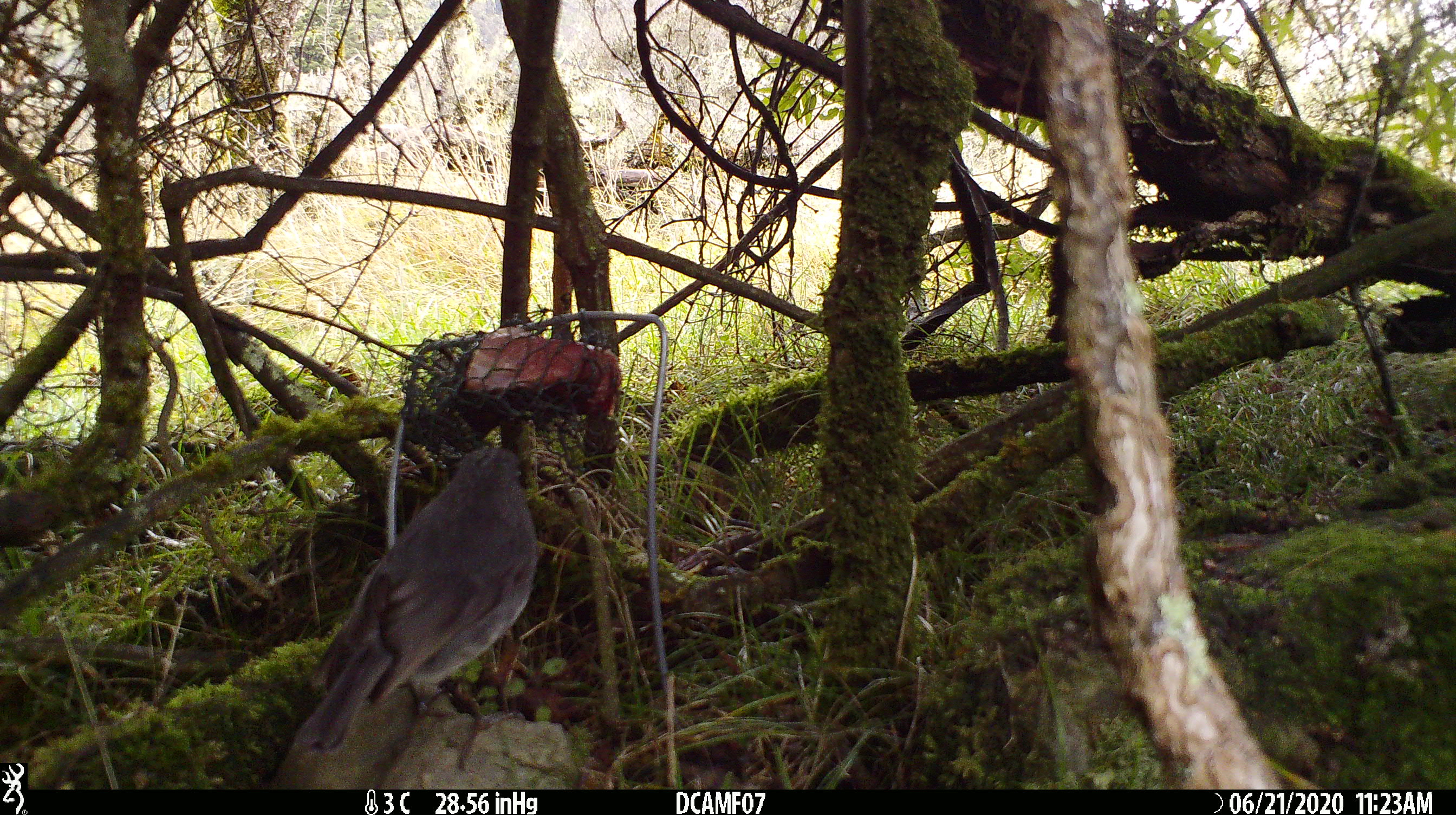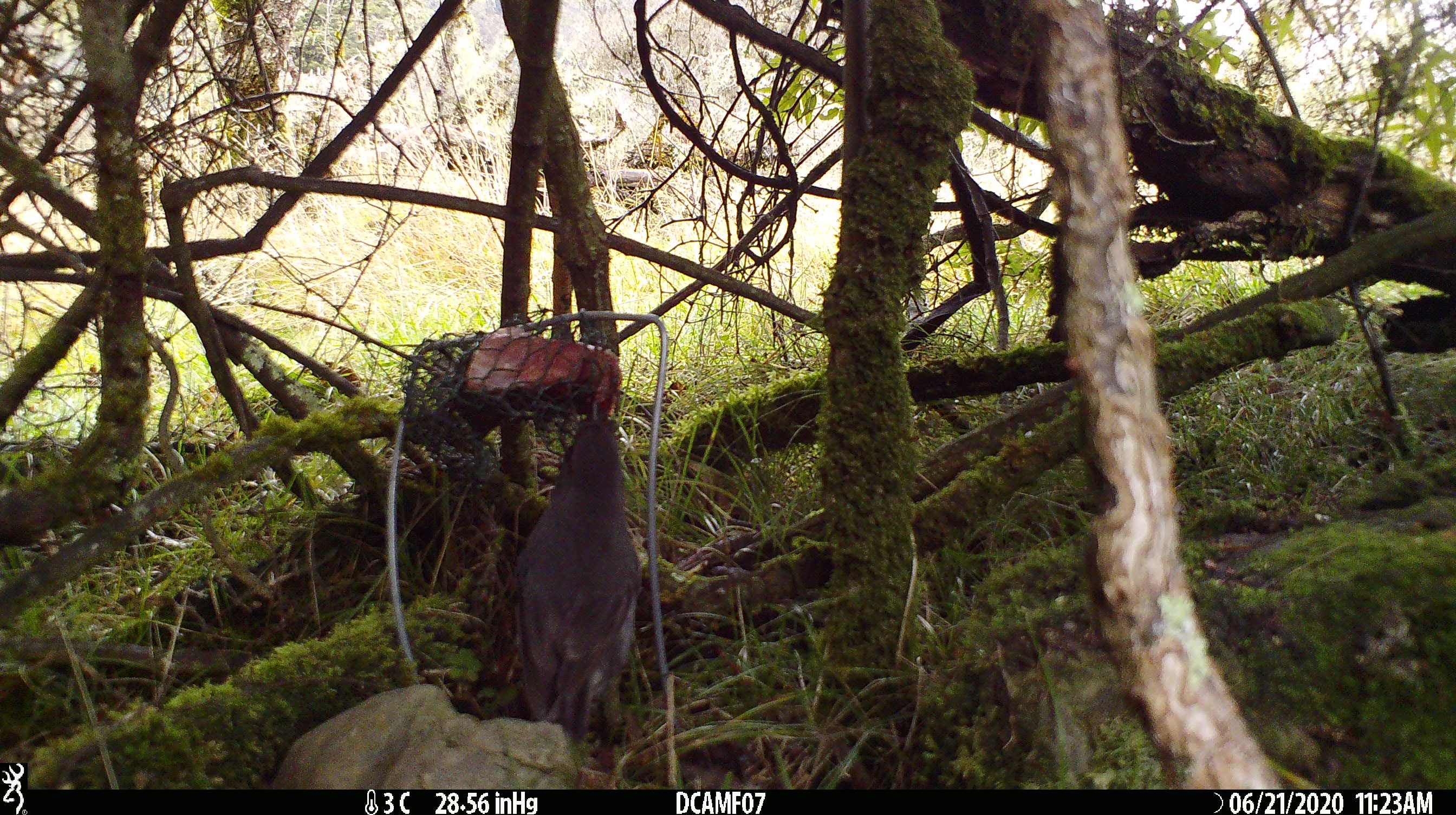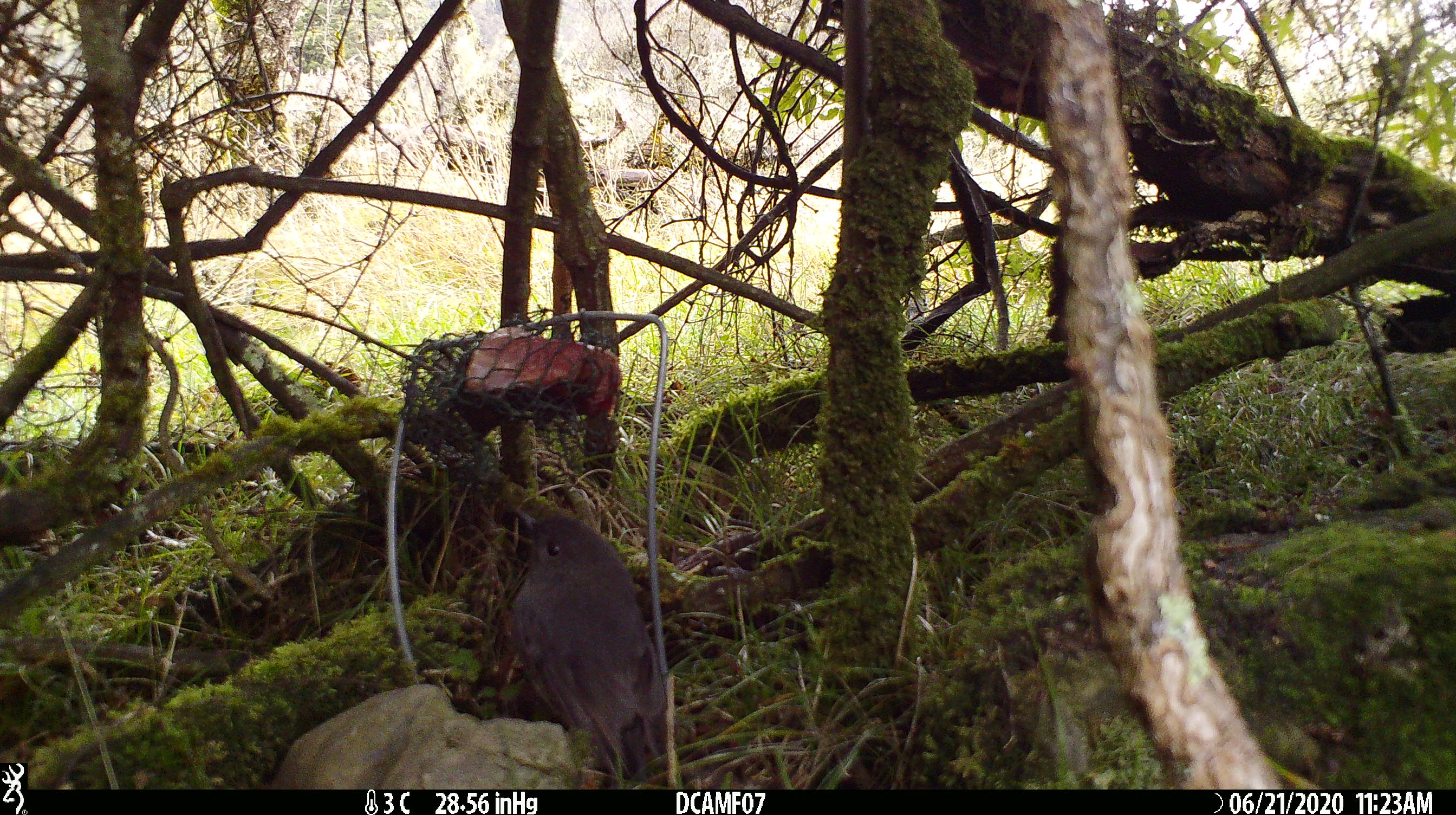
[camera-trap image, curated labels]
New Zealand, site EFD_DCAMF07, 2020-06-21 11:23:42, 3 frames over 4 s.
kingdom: Animalia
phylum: Chordata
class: Aves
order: Passeriformes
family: Petroicidae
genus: Petroica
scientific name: Petroica australis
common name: new zealand robin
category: robin